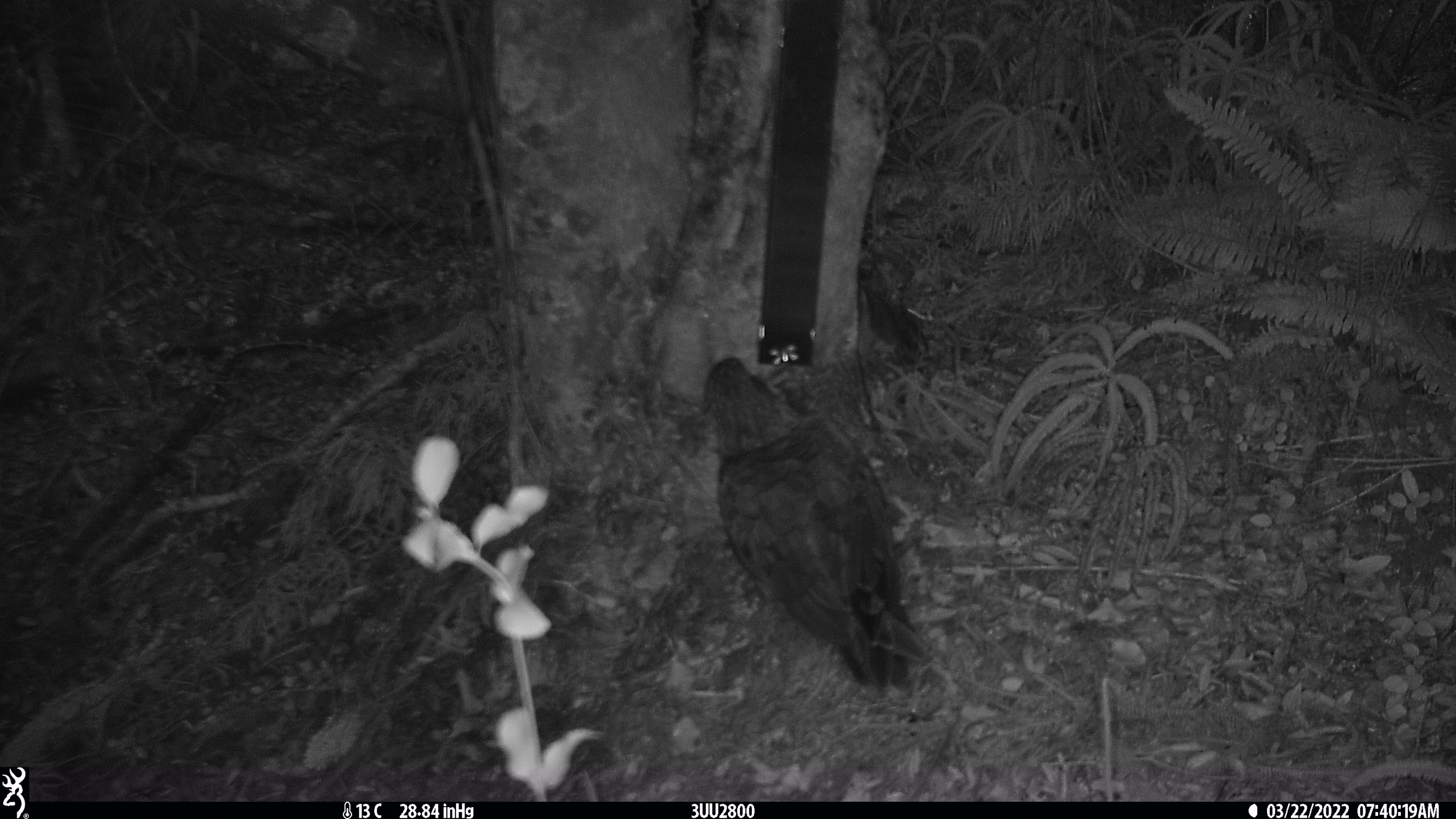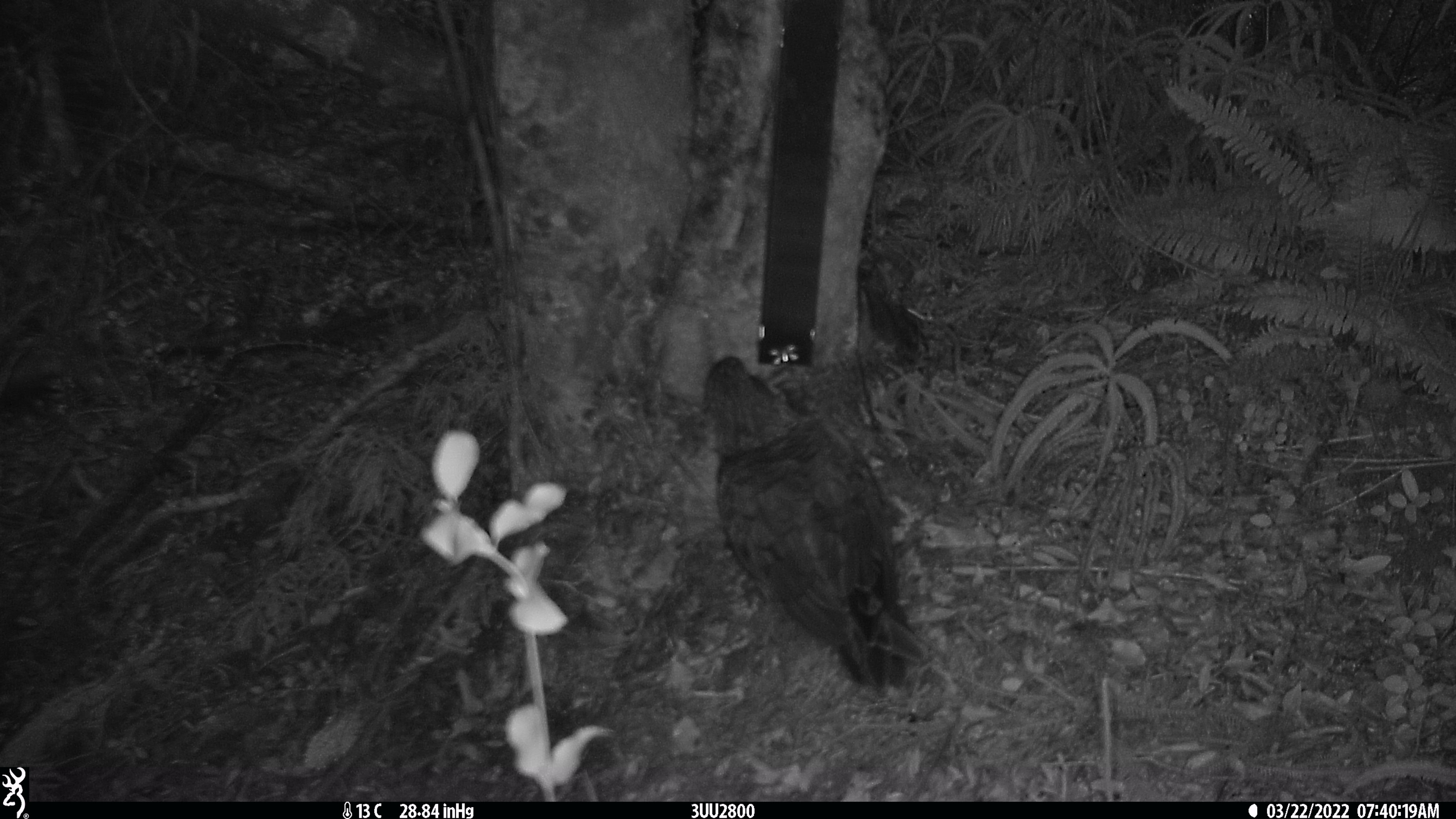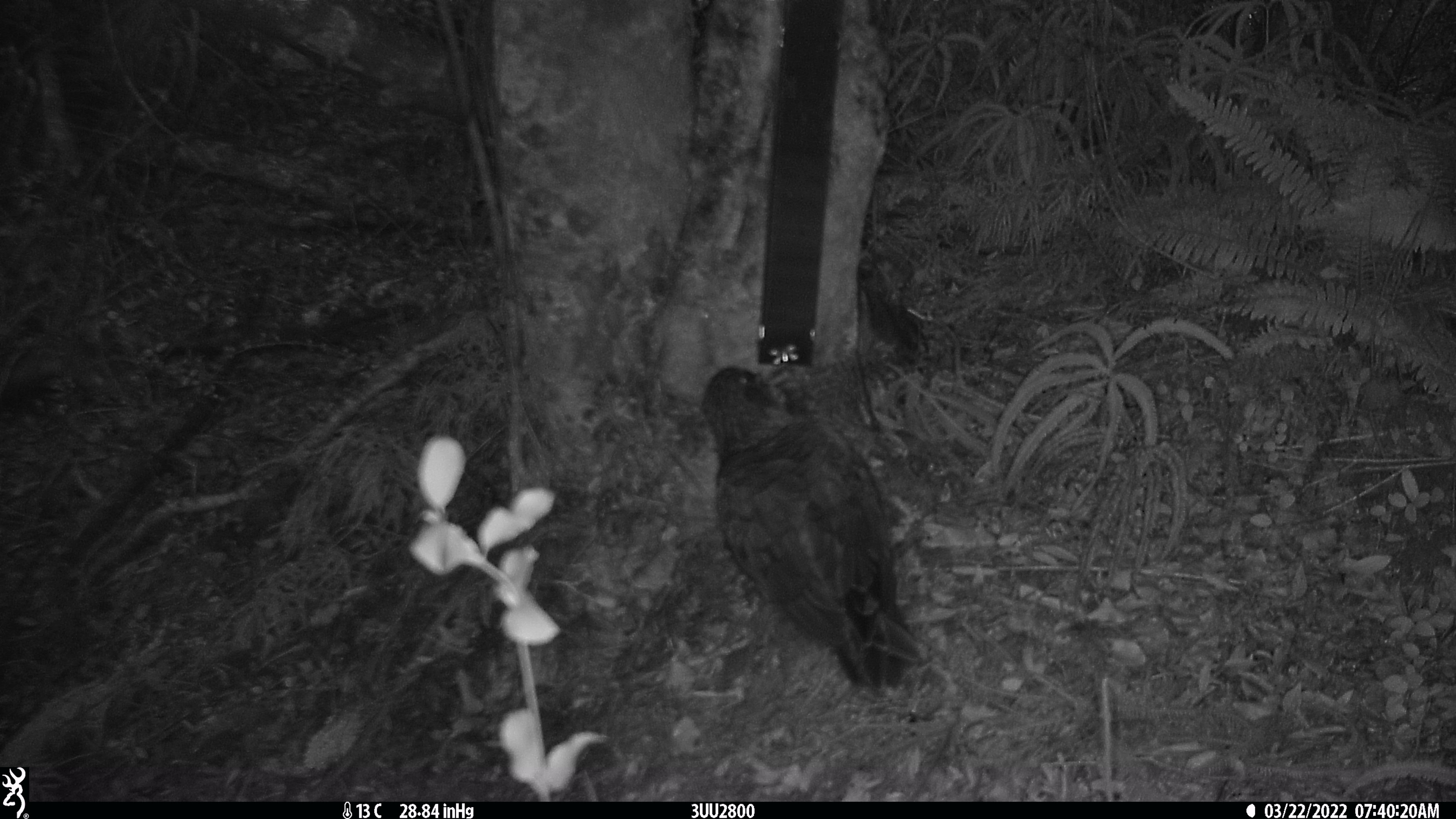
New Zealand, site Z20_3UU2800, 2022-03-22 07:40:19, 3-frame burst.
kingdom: Animalia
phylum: Chordata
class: Aves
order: Psittaciformes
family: Strigopidae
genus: Nestor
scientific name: Nestor notabilis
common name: kea